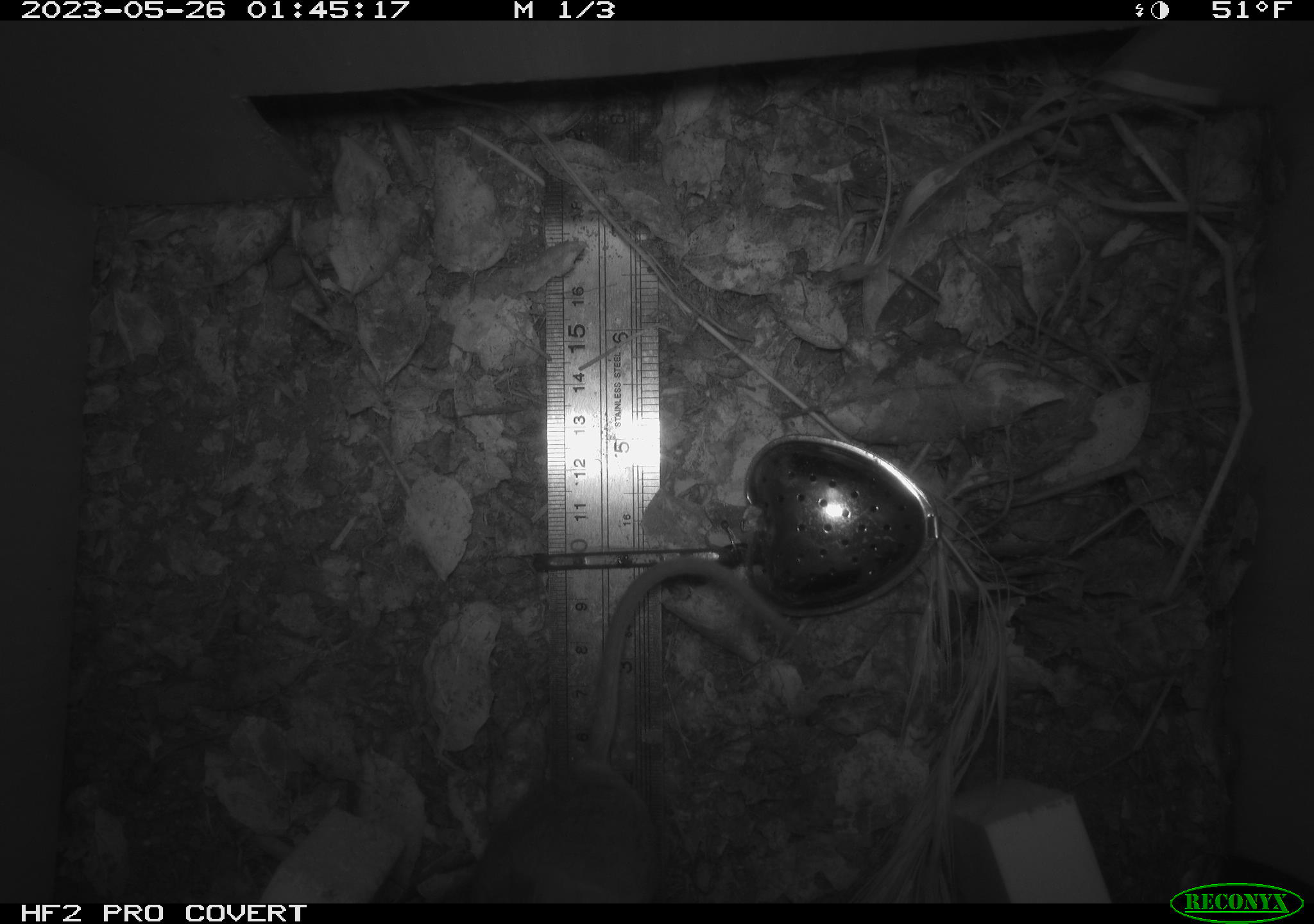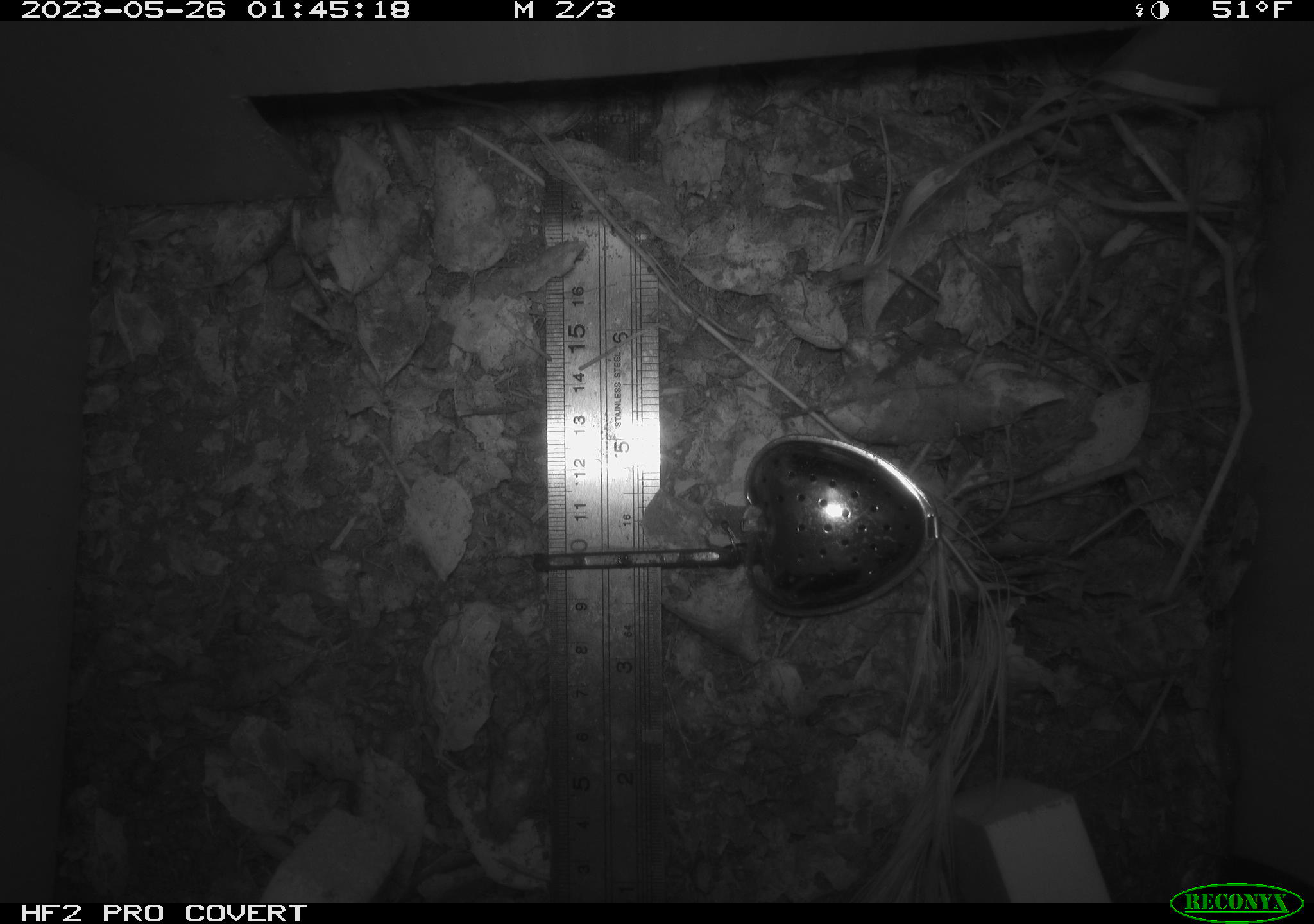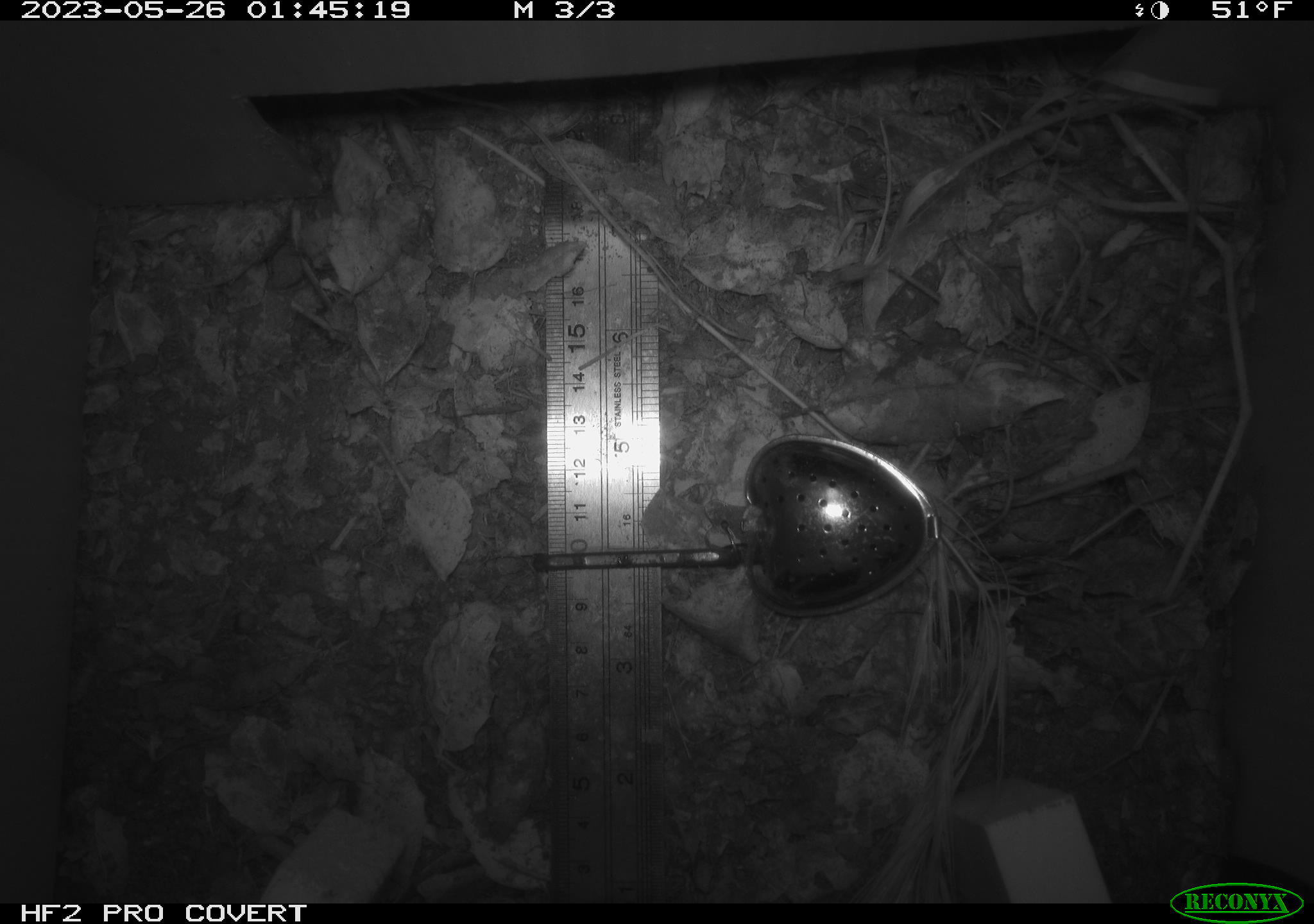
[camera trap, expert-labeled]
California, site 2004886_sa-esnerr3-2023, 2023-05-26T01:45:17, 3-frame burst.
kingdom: Animalia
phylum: Chordata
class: Mammalia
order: Rodentia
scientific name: Rodentia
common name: mouse species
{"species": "mouse species (Rodentia)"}